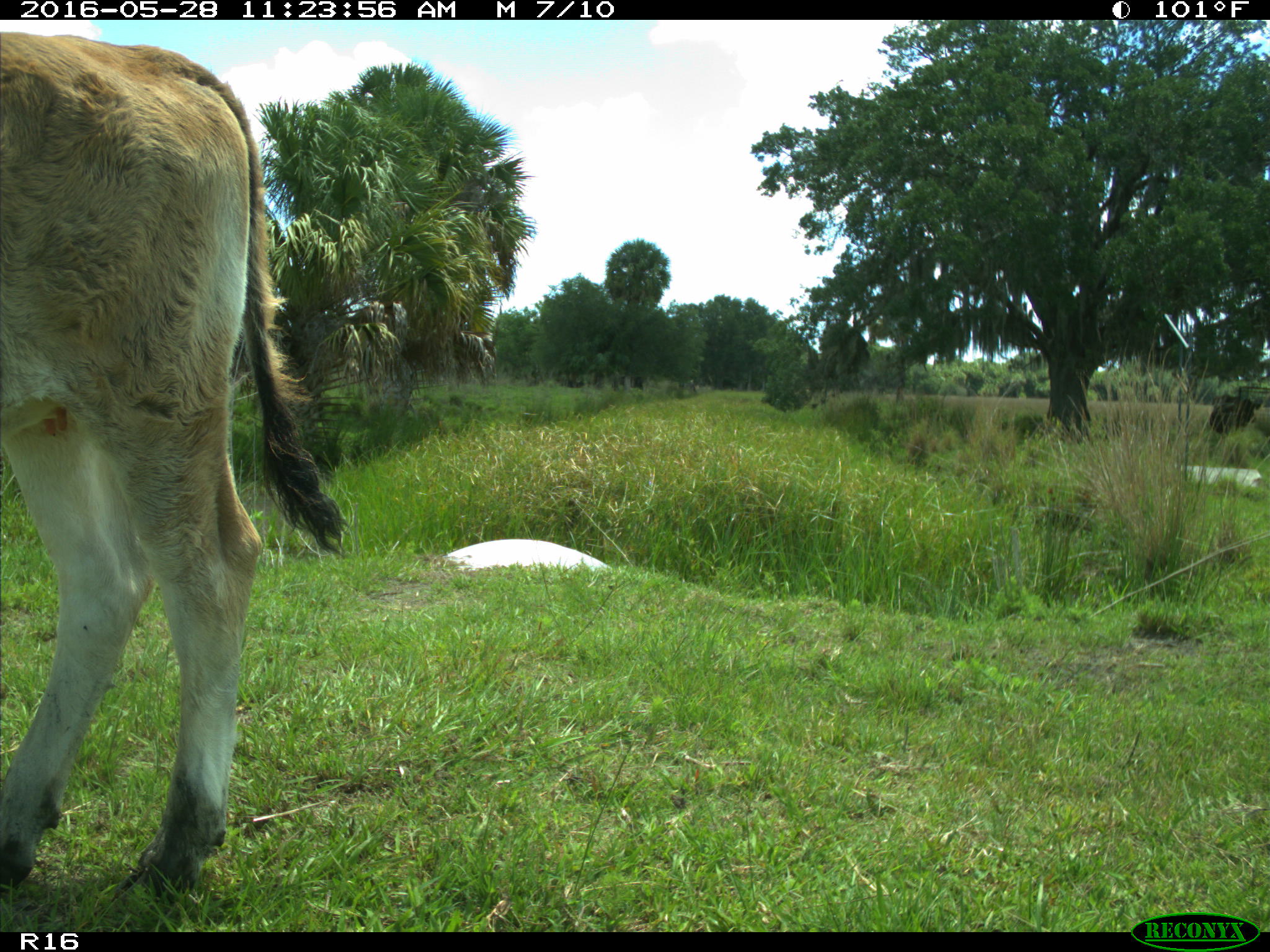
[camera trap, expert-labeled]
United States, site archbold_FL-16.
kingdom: Animalia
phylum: Chordata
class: Mammalia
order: Artiodactyla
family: Bovidae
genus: Bos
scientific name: Bos taurus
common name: domestic cow